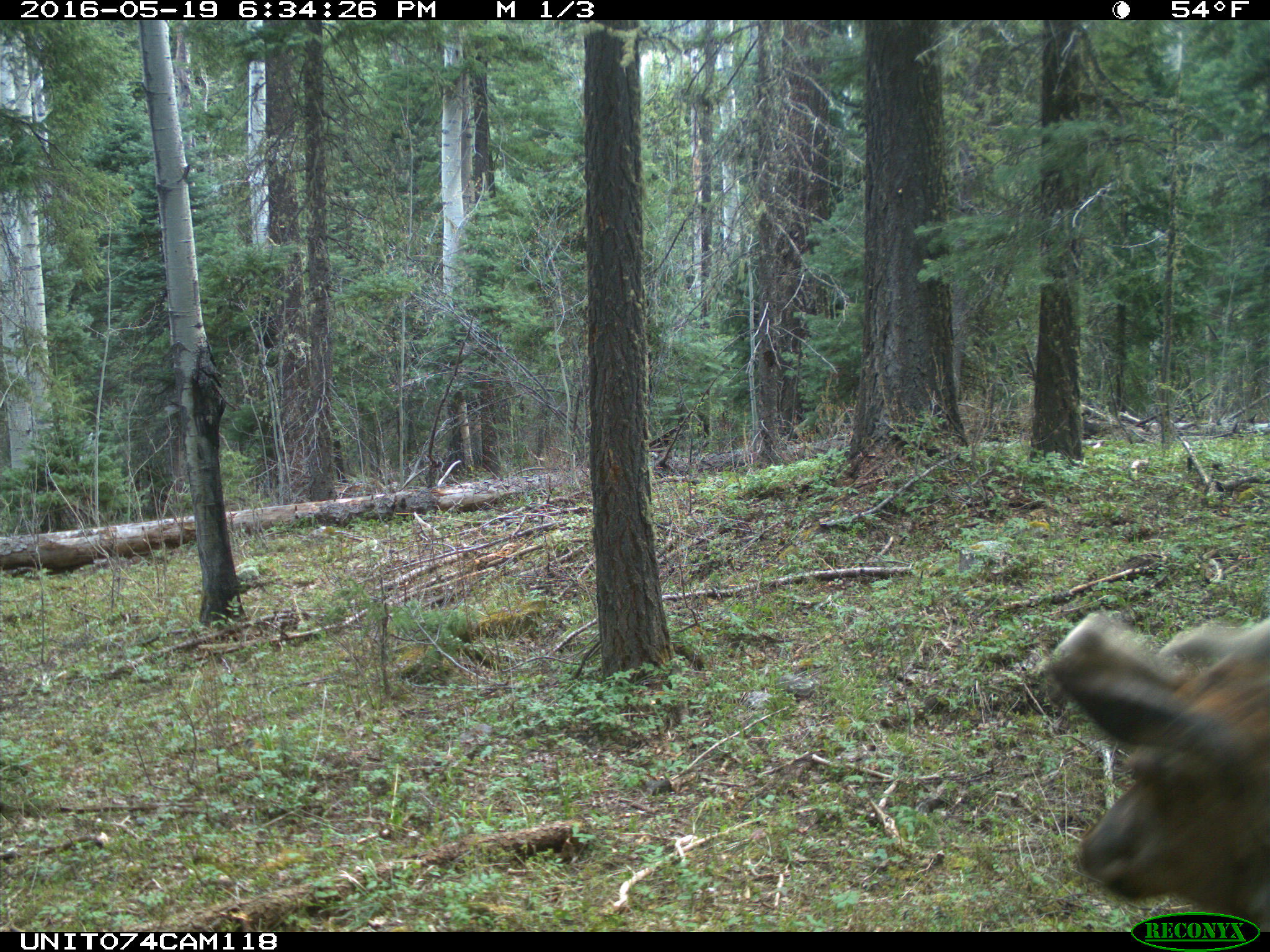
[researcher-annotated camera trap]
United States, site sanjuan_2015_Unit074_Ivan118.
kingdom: Animalia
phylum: Chordata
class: Mammalia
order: Artiodactyla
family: Cervidae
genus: Cervus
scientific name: Cervus elaphus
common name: red deer